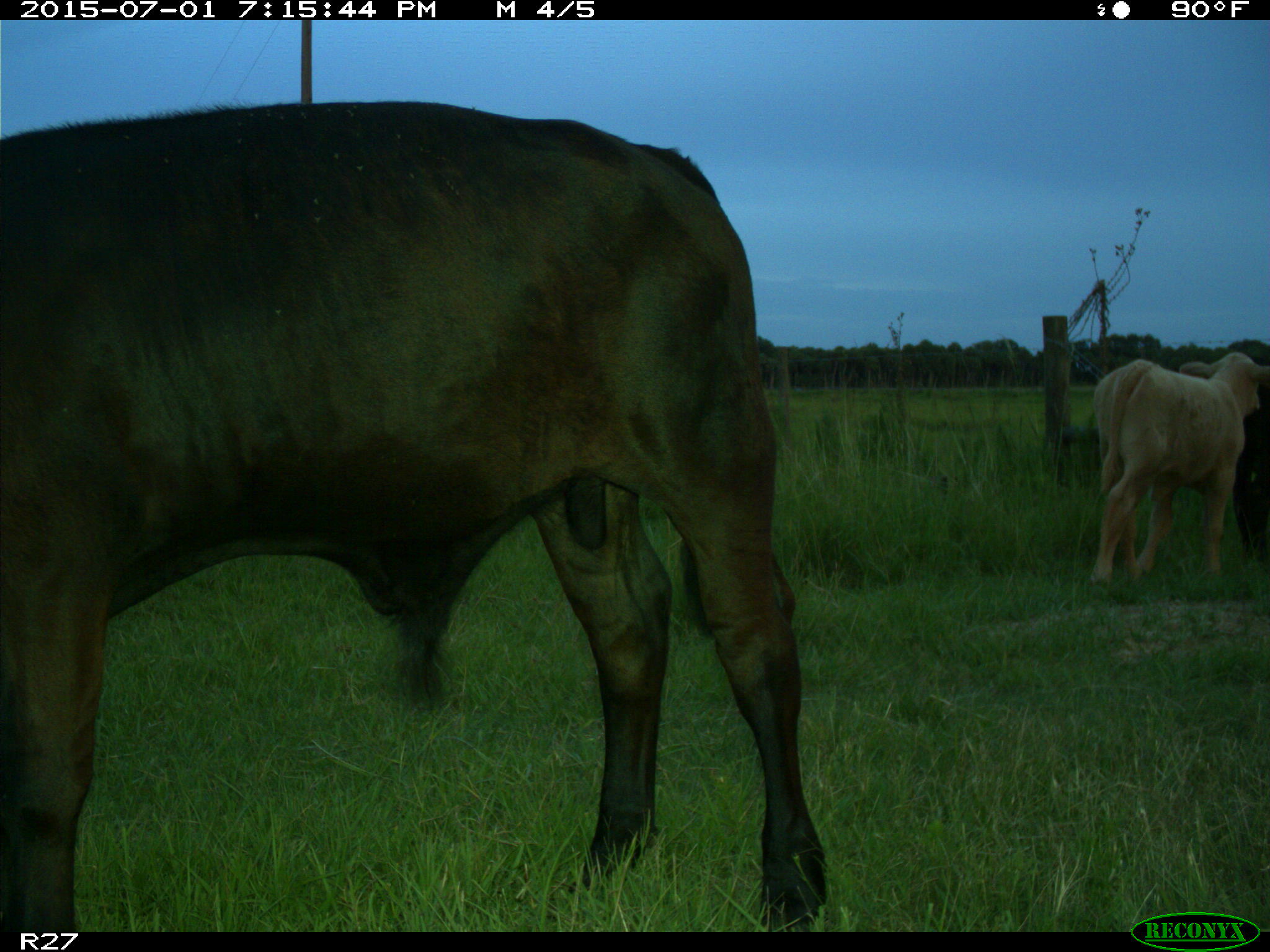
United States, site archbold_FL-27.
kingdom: Animalia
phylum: Chordata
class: Mammalia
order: Artiodactyla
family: Bovidae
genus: Bos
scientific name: Bos taurus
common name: domestic cow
Bos taurus (domestic cow).